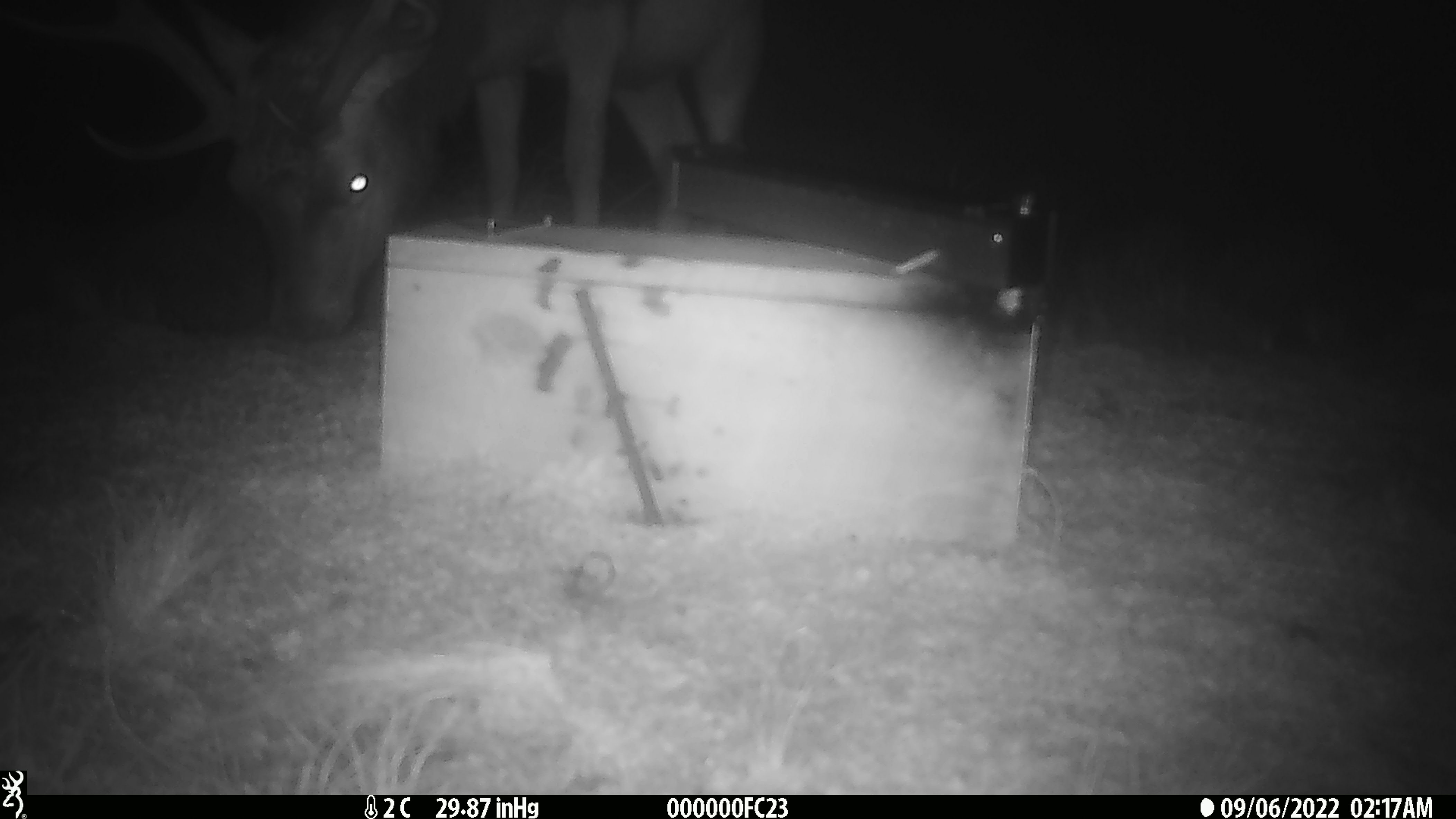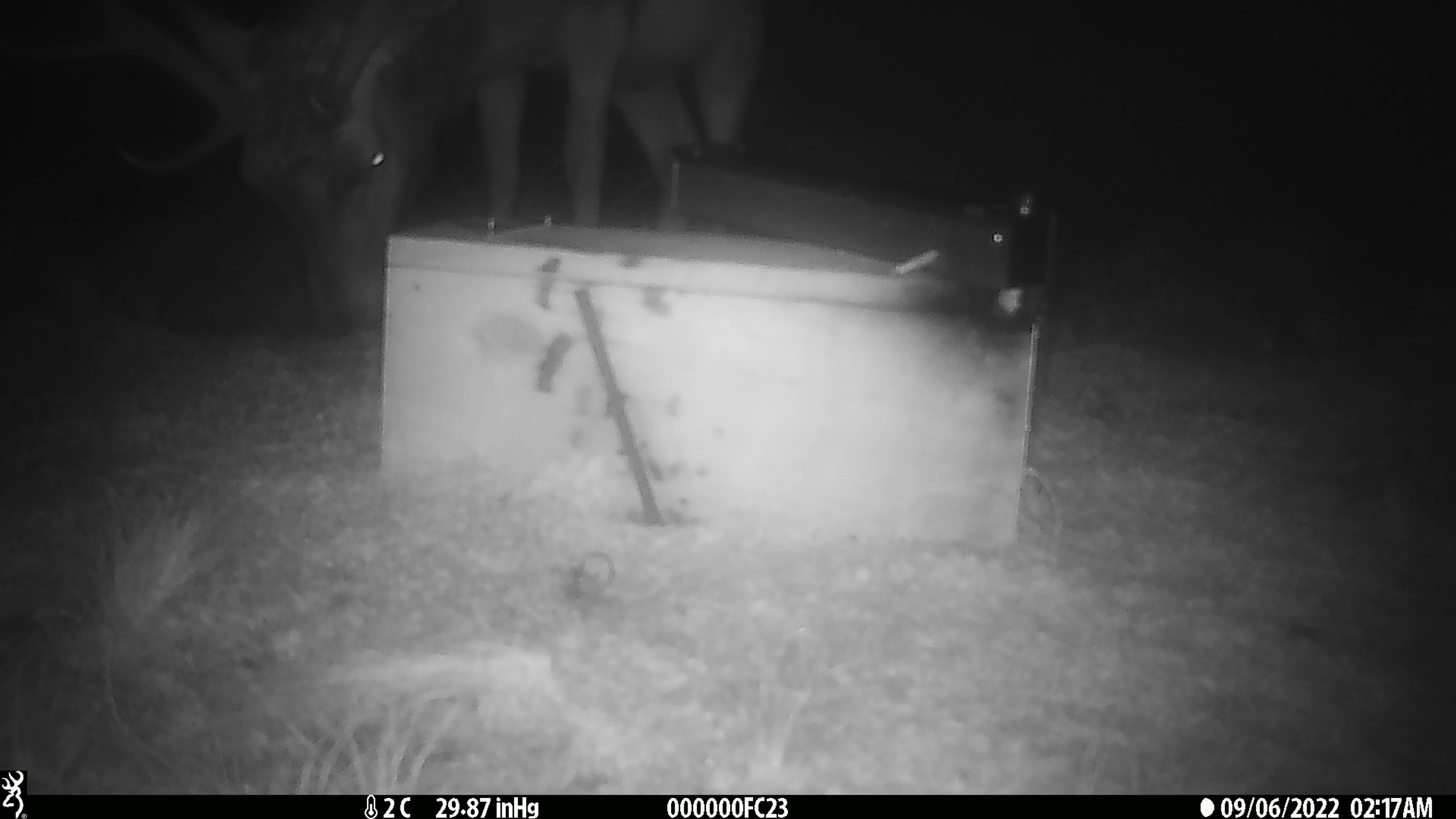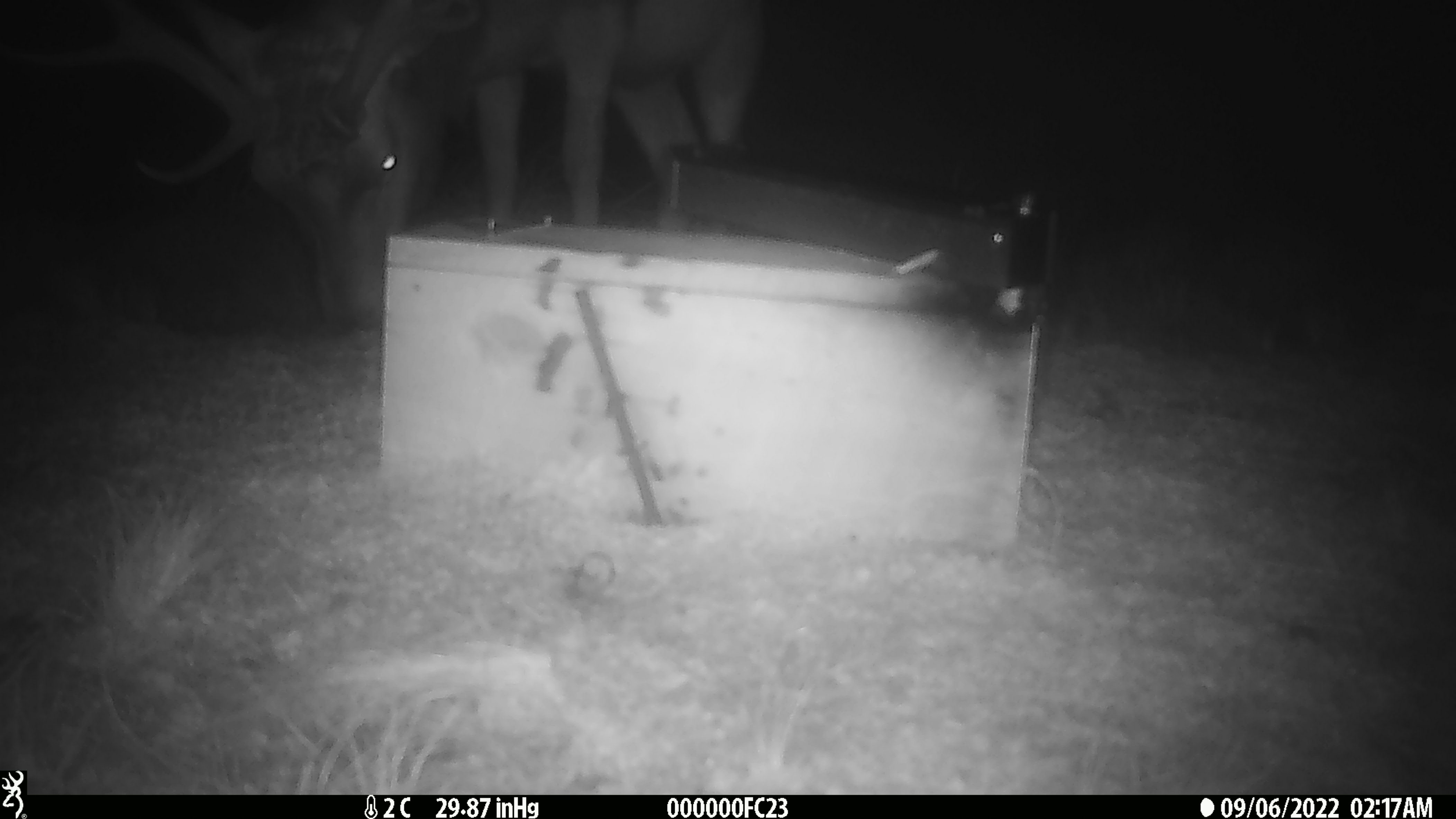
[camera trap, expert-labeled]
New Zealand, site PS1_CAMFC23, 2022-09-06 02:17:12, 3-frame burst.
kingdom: Animalia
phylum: Chordata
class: Mammalia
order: Artiodactyla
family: Cervidae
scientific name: Cervidae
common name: deer